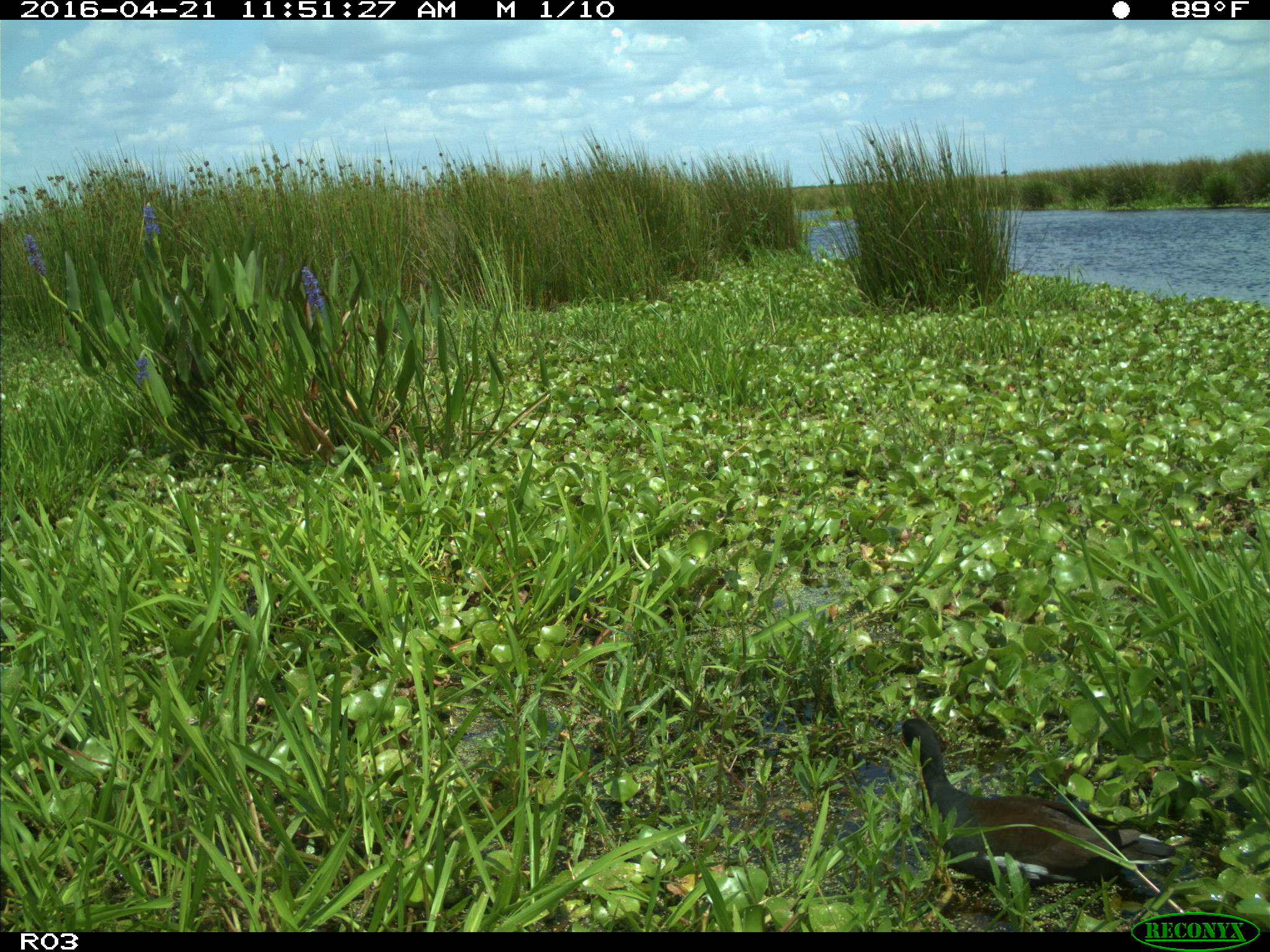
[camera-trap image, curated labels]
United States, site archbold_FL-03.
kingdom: Animalia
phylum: Chordata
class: Aves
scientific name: Aves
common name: birds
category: unidentified bird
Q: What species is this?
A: Unidentified bird (birds) (Aves).